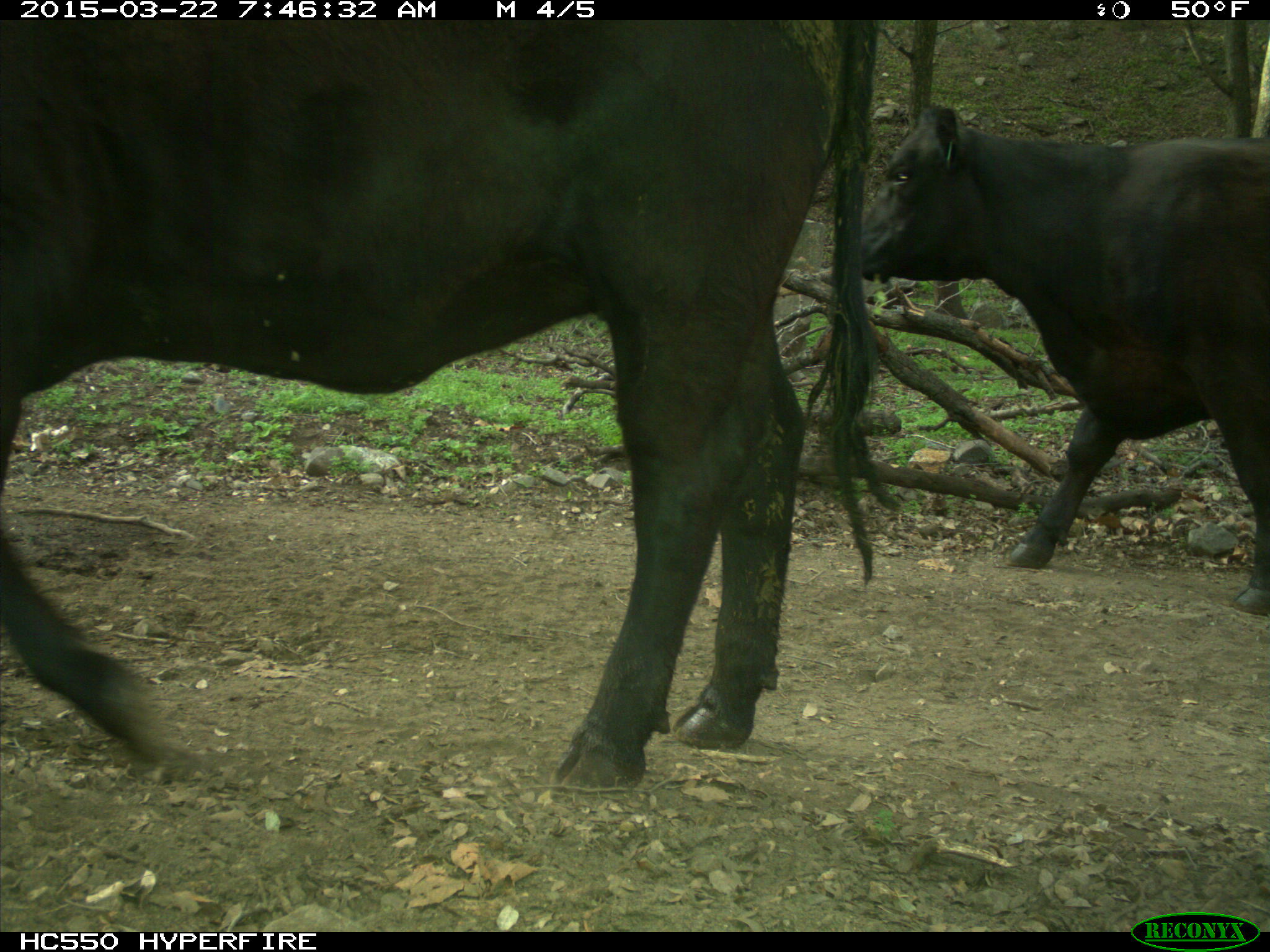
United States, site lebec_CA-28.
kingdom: Animalia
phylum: Chordata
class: Mammalia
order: Artiodactyla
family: Bovidae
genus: Bos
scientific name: Bos taurus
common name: domestic cow